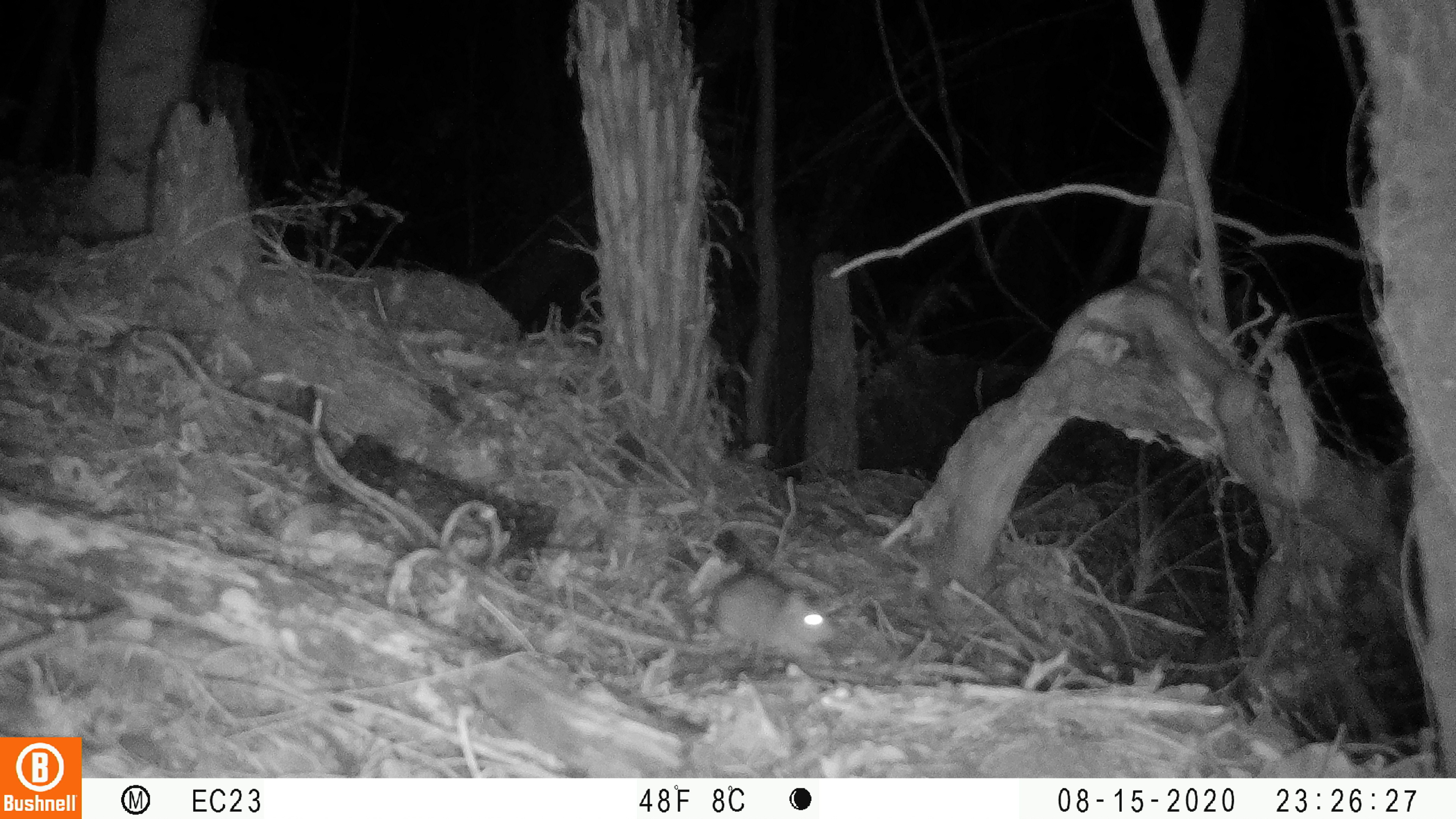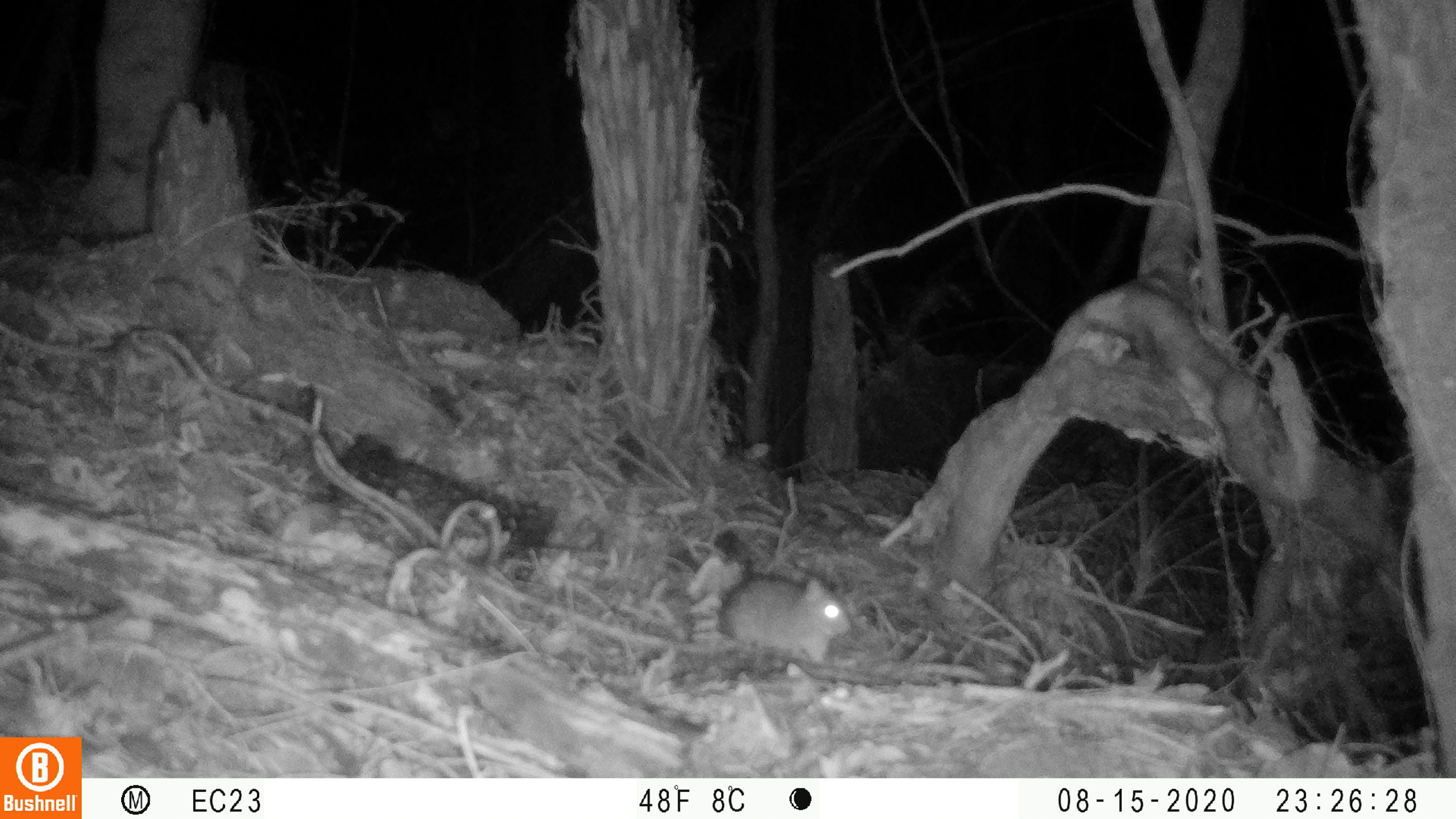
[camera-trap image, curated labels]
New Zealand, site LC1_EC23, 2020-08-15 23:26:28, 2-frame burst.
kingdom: Animalia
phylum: Chordata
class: Mammalia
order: Rodentia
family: Muridae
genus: Rattus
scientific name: Rattus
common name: rat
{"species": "rat (Rattus)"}